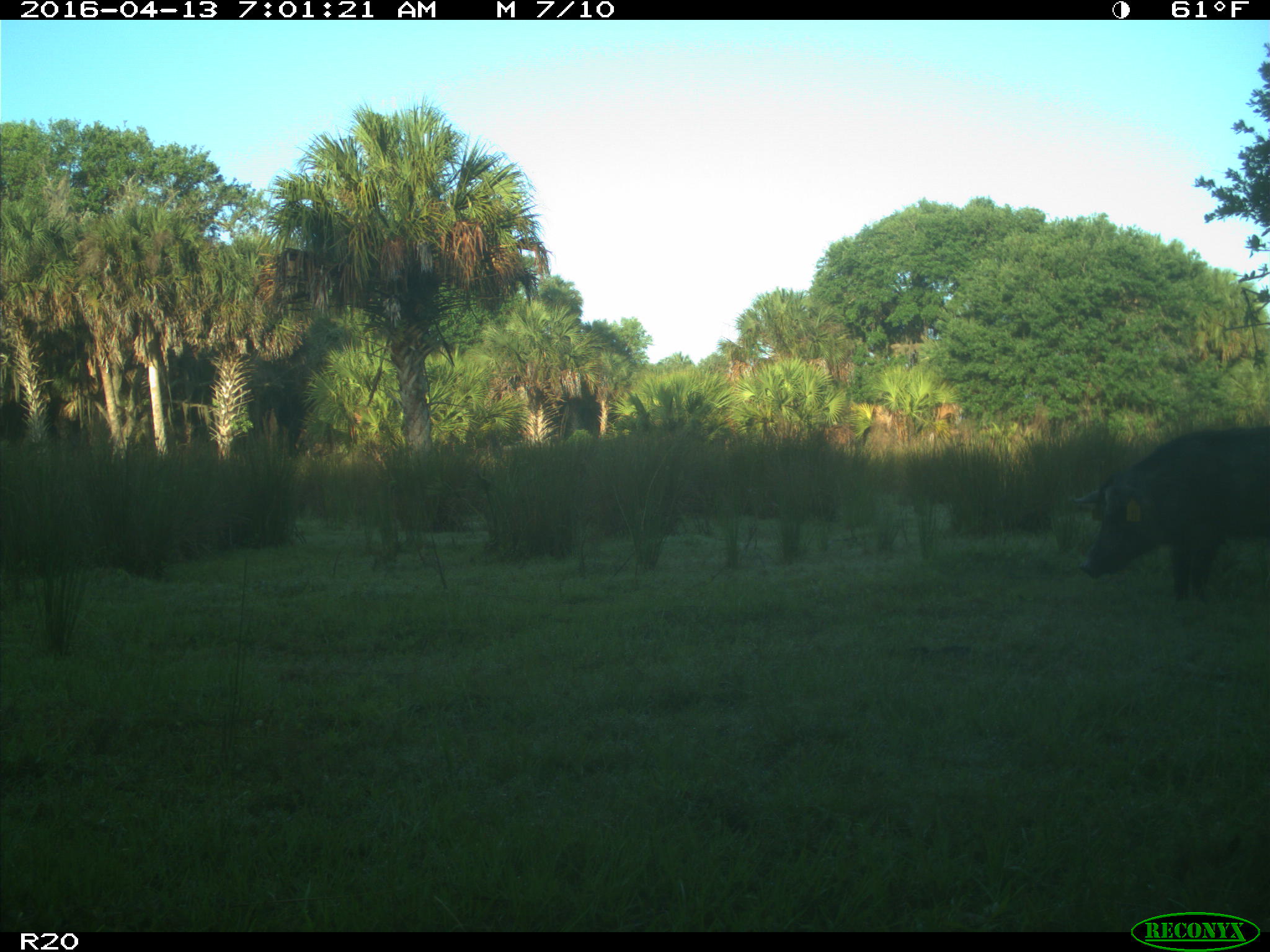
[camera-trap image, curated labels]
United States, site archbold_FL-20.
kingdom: Animalia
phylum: Chordata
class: Mammalia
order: Artiodactyla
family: Suidae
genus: Sus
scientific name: Sus scrofa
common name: wild boar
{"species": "Sus scrofa (wild boar)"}